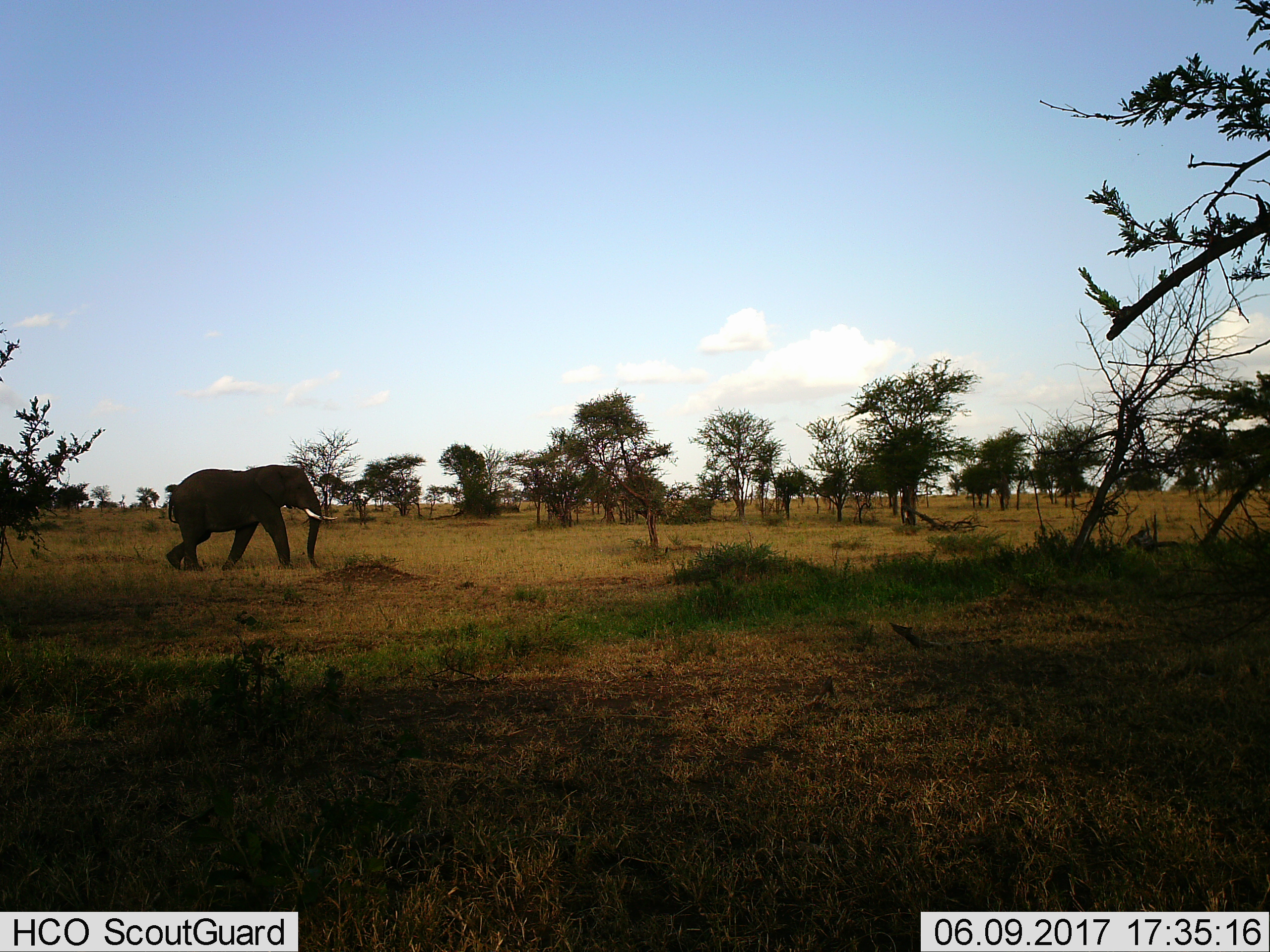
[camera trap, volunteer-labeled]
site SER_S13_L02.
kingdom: Animalia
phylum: Chordata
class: Mammalia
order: Proboscidea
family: Elephantidae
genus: Loxodonta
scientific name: Loxodonta africana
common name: african bush elephant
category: elephant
Elephant (african bush elephant) (Loxodonta africana), count 1. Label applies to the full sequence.